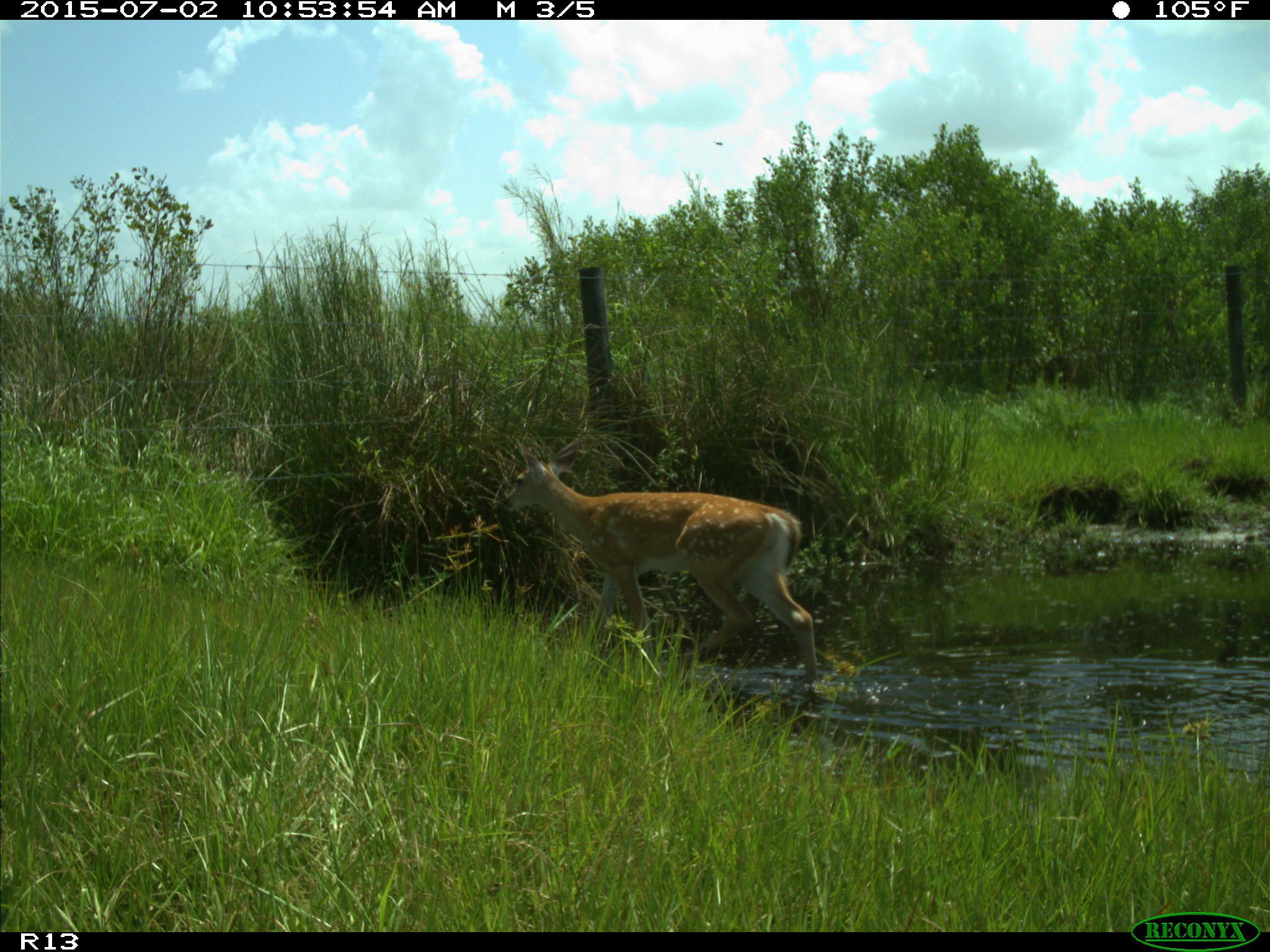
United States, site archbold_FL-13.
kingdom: Animalia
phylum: Chordata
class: Mammalia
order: Artiodactyla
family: Cervidae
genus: Odocoileus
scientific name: Odocoileus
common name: deer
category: unidentified deer